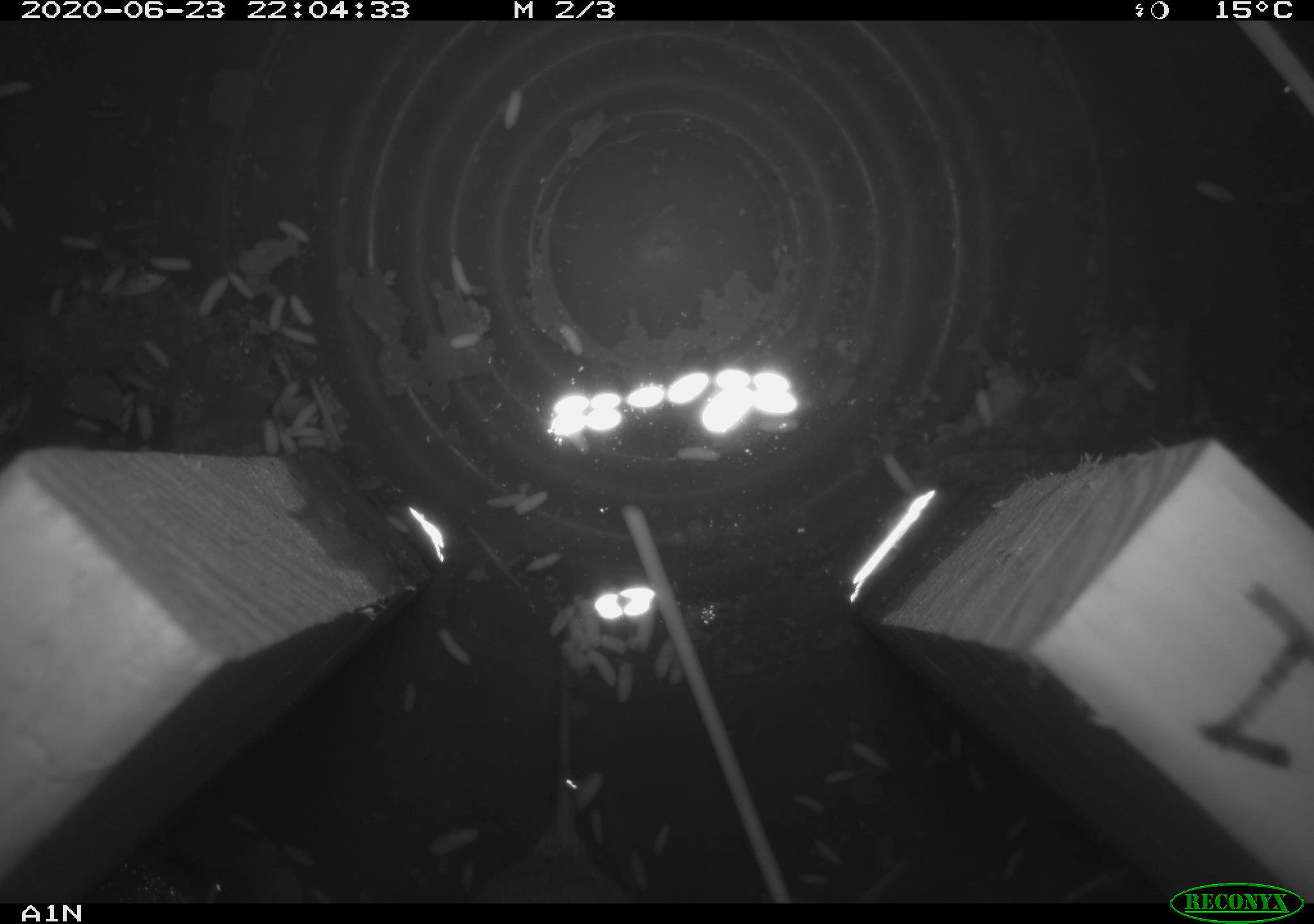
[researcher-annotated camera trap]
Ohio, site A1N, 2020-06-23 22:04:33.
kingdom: Animalia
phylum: Chordata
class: Mammalia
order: Rodentia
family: Cricetidae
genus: Microtus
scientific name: Microtus pennsylvanicus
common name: meadow vole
Meadow vole (Microtus pennsylvanicus).